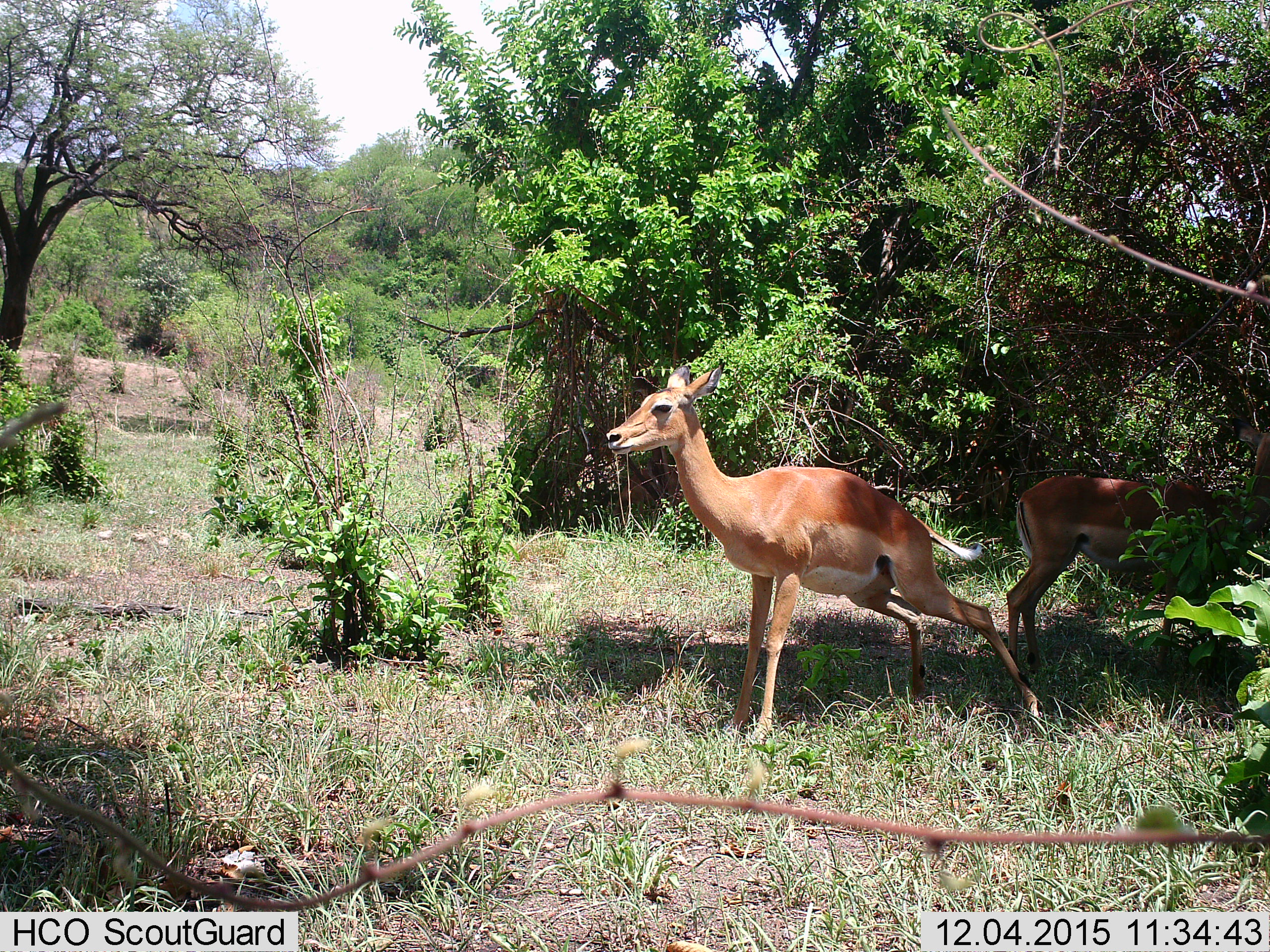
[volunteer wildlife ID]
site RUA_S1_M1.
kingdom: Animalia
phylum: Chordata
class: Mammalia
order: Artiodactyla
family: Bovidae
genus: Aepyceros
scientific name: Aepyceros melampus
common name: impala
Impala (Aepyceros melampus), count 2. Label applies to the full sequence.